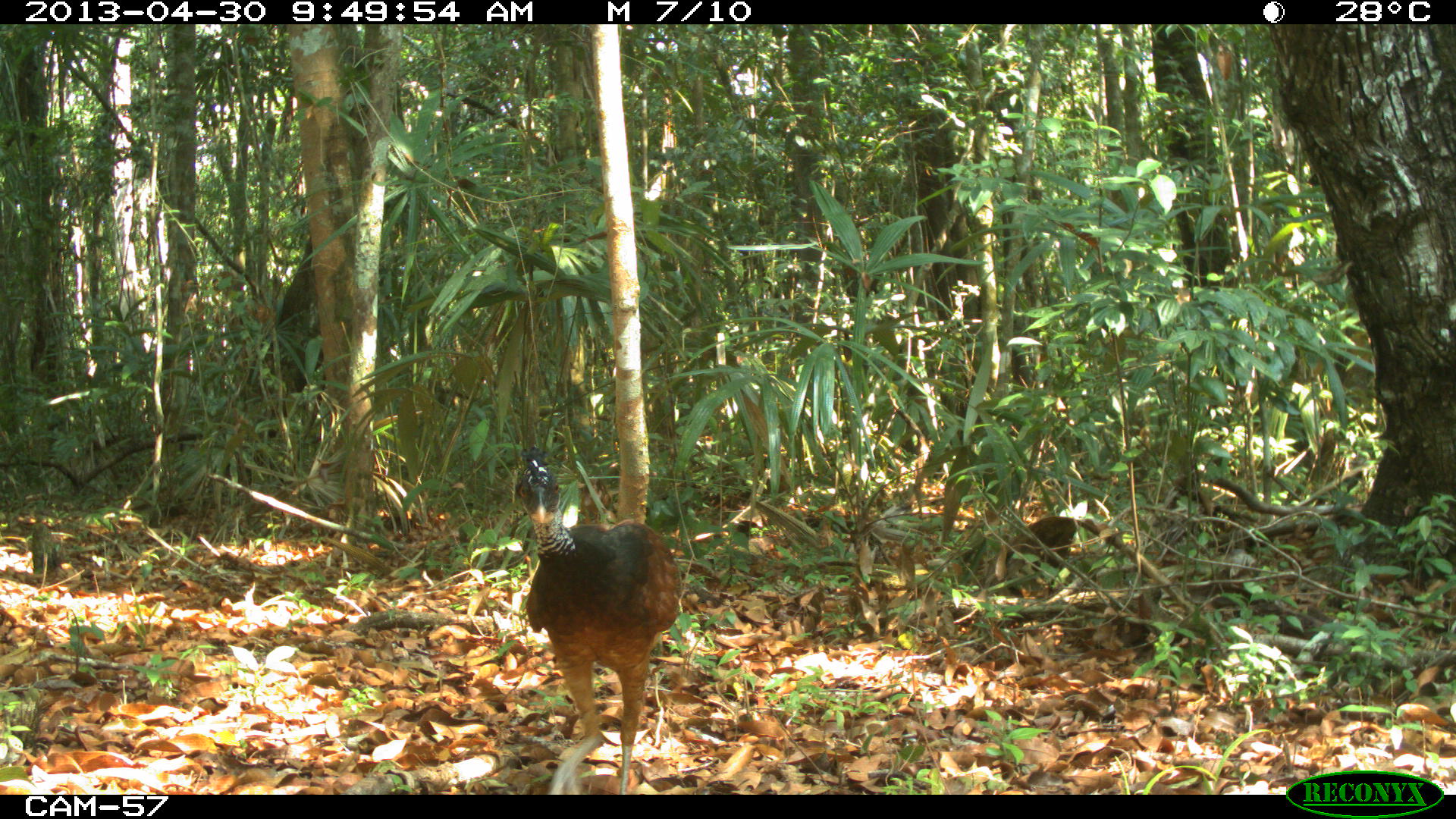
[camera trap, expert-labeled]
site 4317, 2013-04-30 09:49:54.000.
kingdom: Animalia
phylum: Chordata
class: Aves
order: Galliformes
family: Cracidae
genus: Crax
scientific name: Crax rubra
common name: great curassow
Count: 2.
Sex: female.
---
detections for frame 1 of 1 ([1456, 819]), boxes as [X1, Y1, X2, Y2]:
crax rubra: [510, 445, 683, 794]